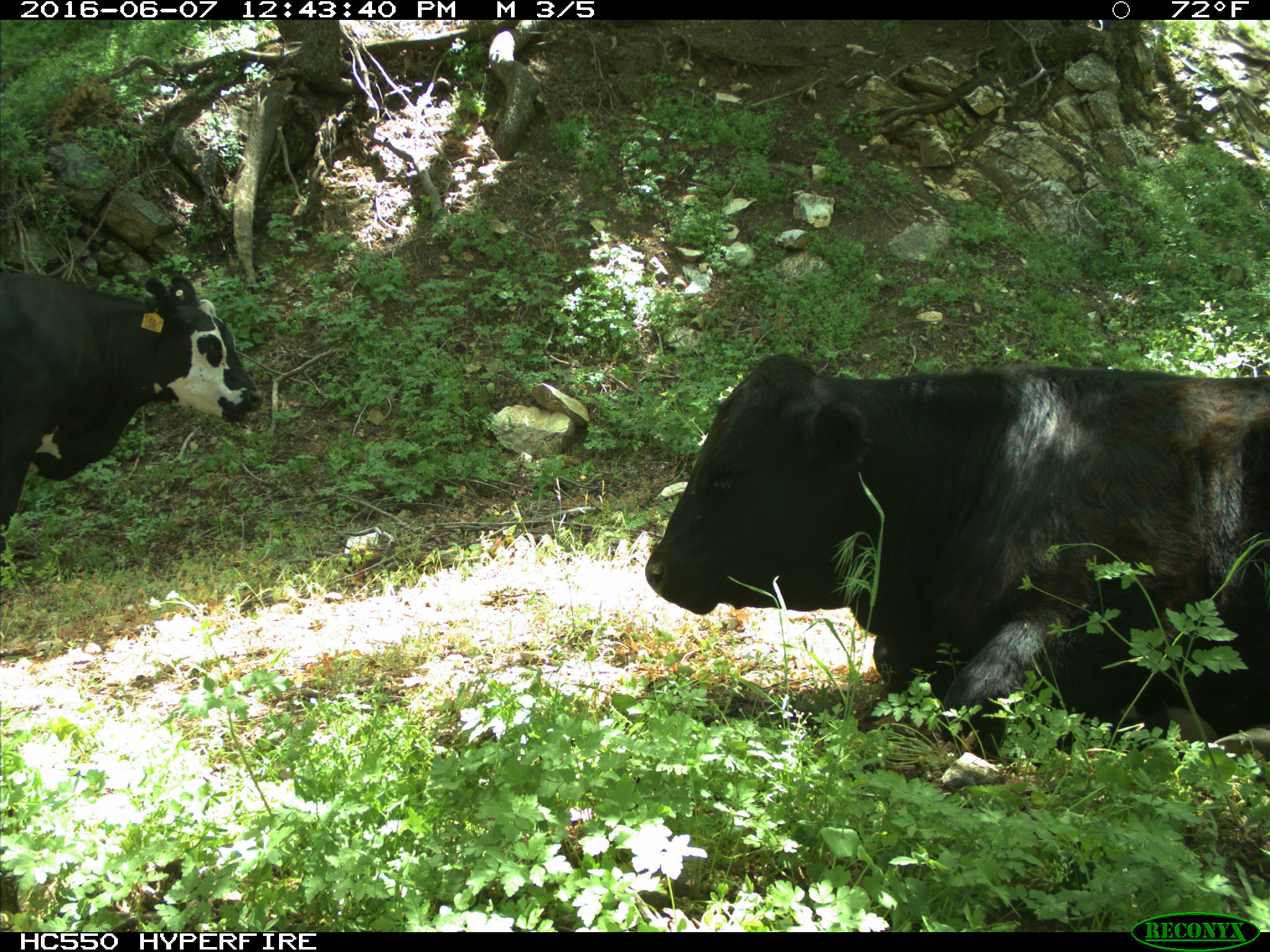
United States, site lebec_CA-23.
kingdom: Animalia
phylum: Chordata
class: Mammalia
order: Artiodactyla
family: Bovidae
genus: Bos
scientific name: Bos taurus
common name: domestic cow